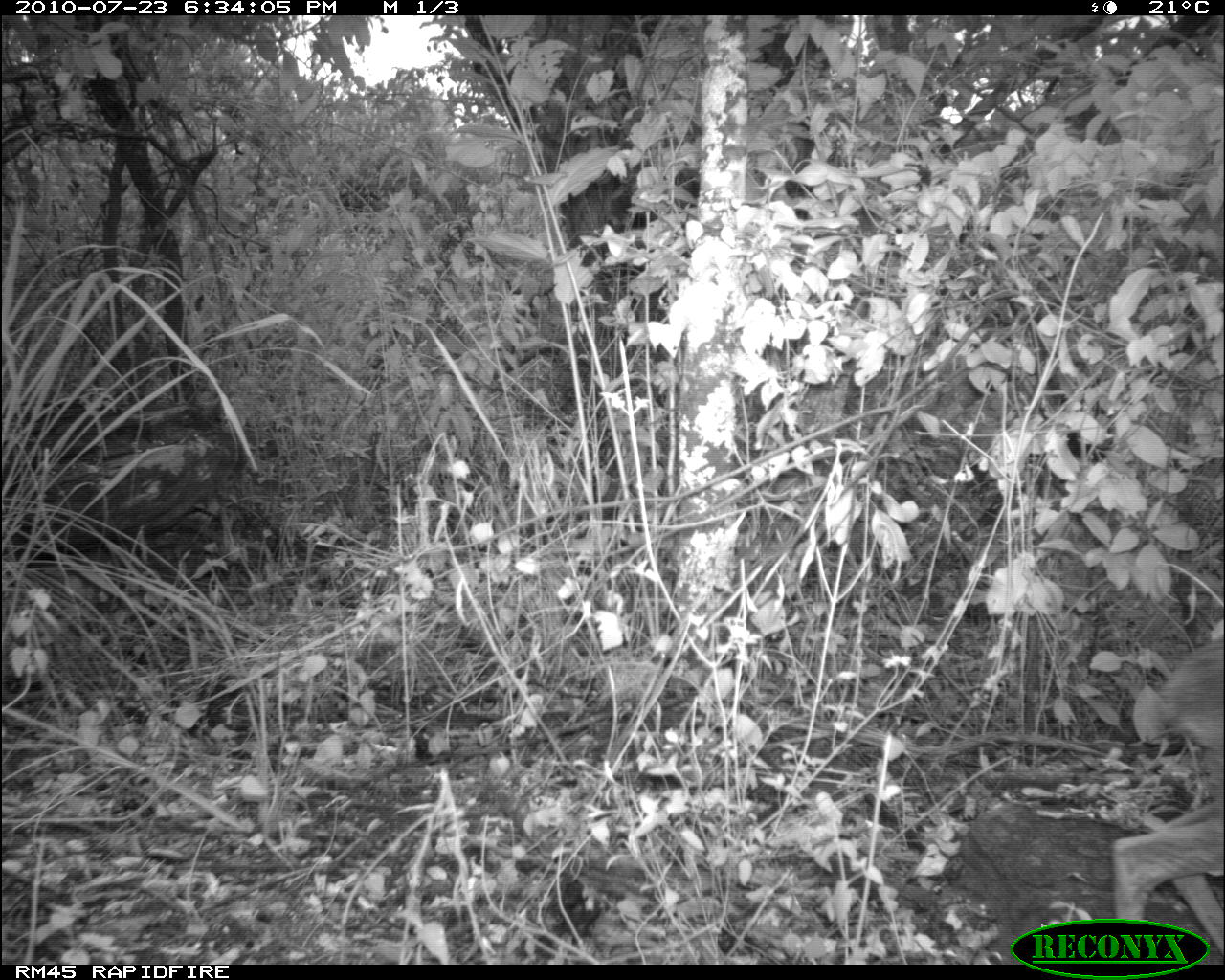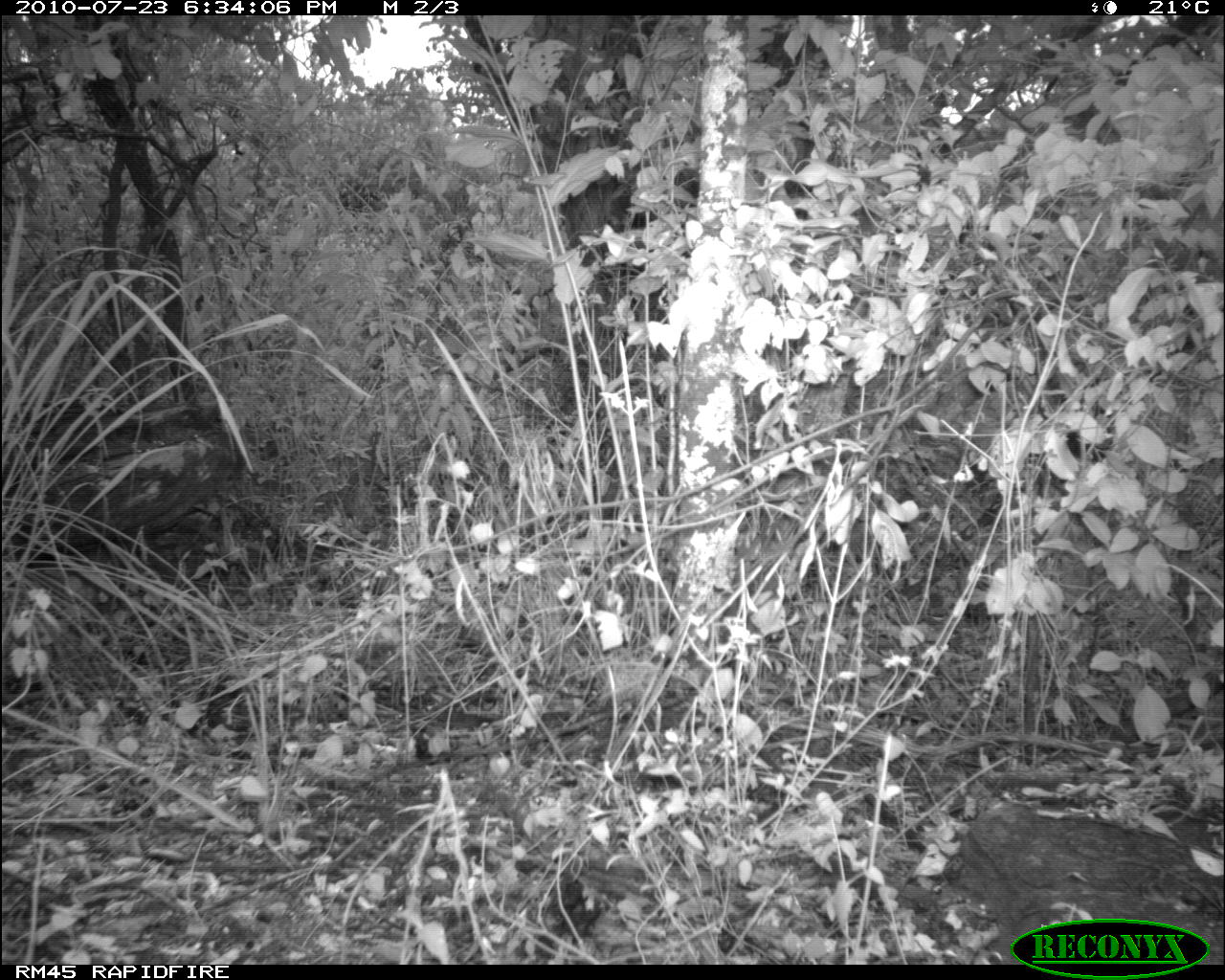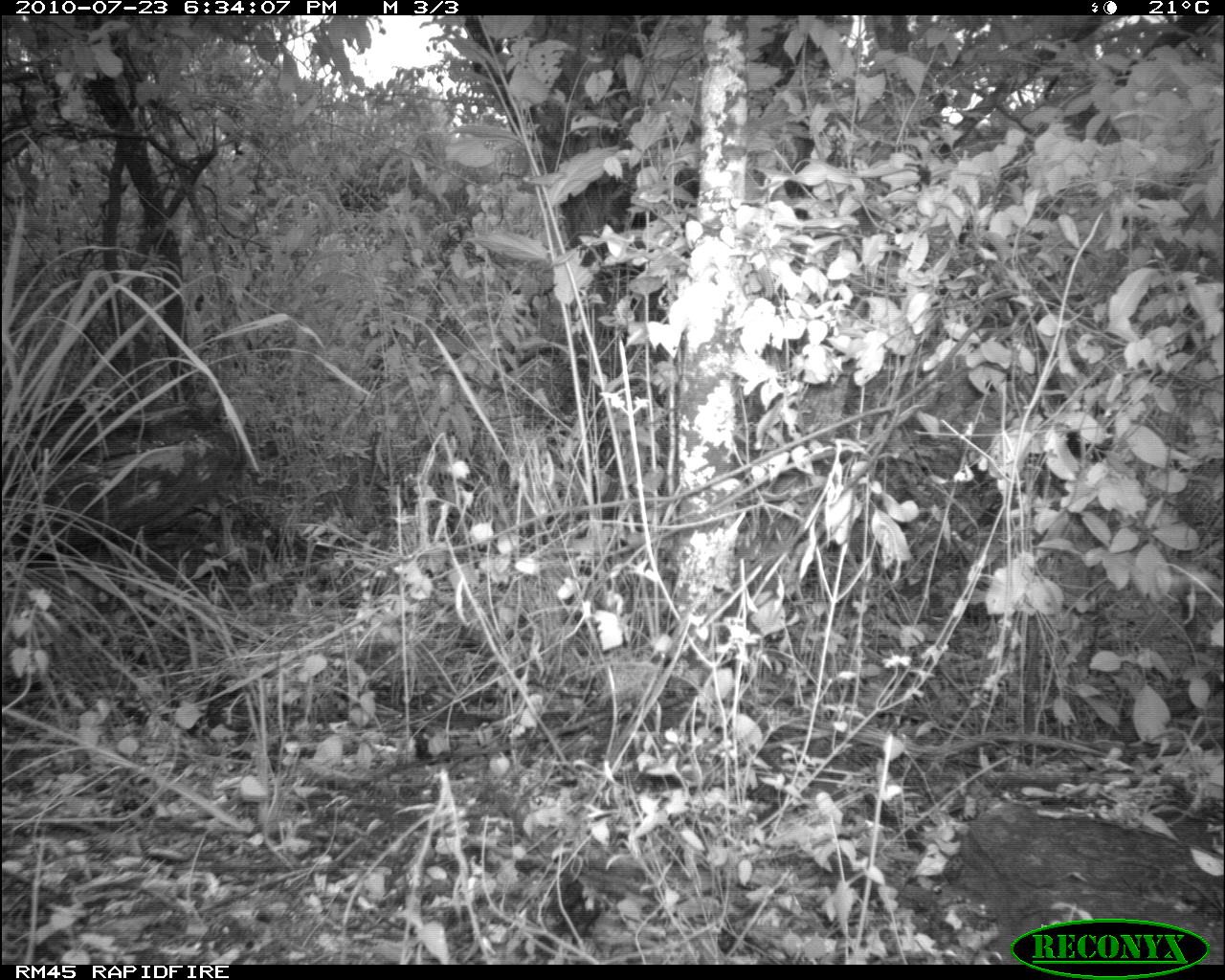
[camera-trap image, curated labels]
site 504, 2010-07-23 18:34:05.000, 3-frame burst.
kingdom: Animalia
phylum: Chordata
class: Mammalia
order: Artiodactyla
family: Bovidae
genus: Madoqua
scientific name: Madoqua guentheri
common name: günther's dik-dik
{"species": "Madoqua guentheri (günther's dik-dik)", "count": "1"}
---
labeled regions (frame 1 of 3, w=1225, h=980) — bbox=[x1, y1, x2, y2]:
madoqua guentheri: bbox=[1110, 641, 1225, 960]